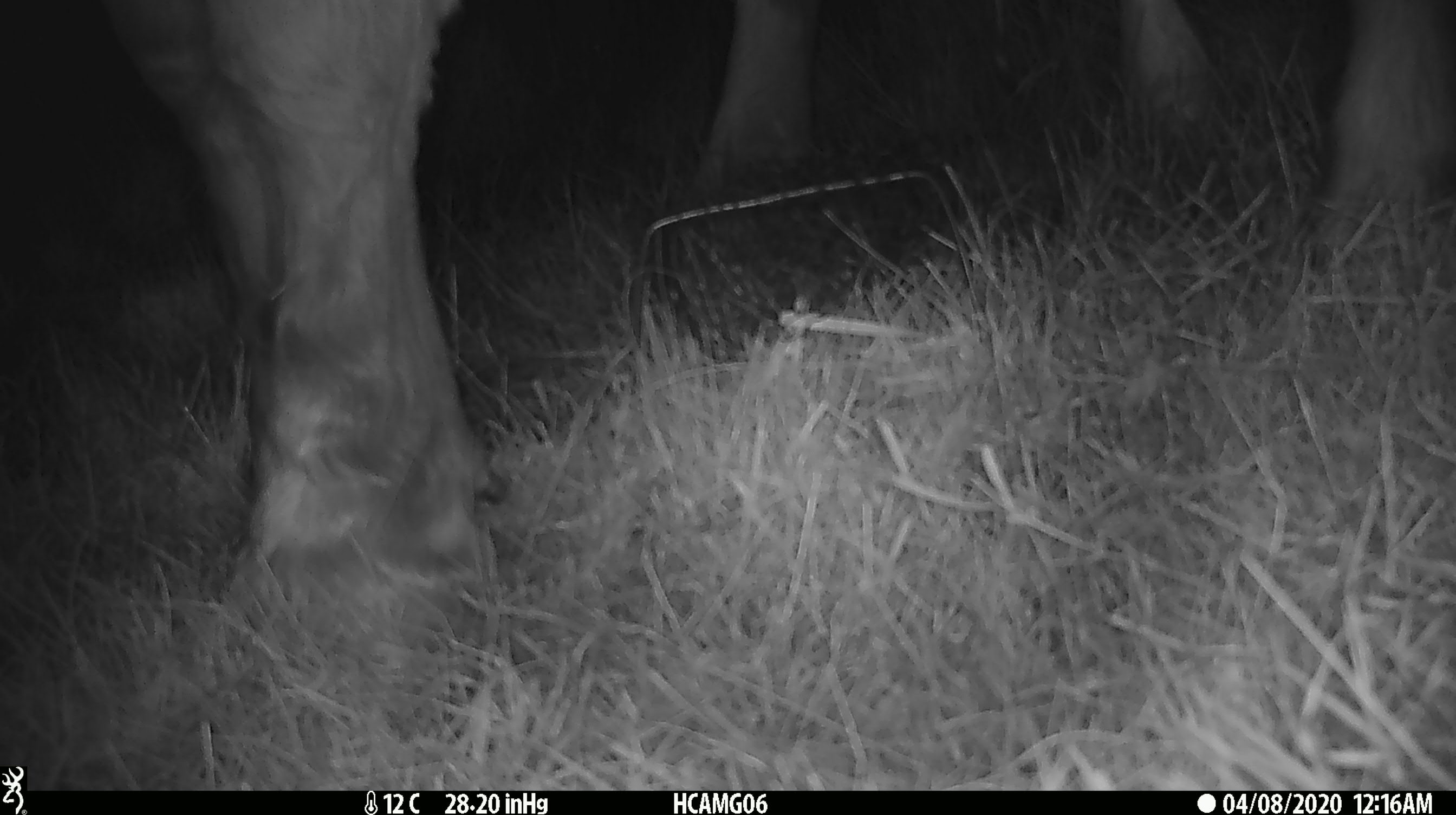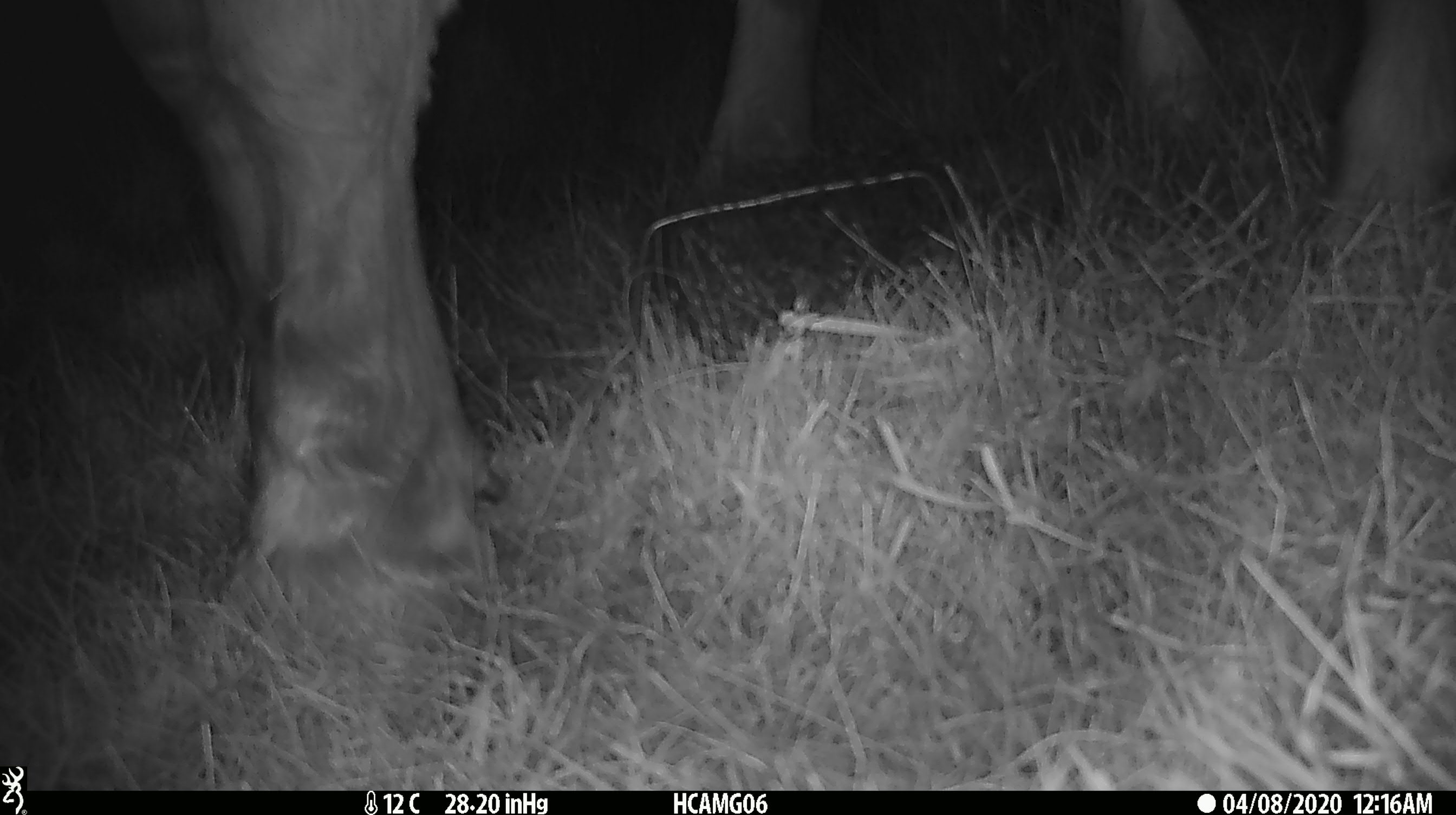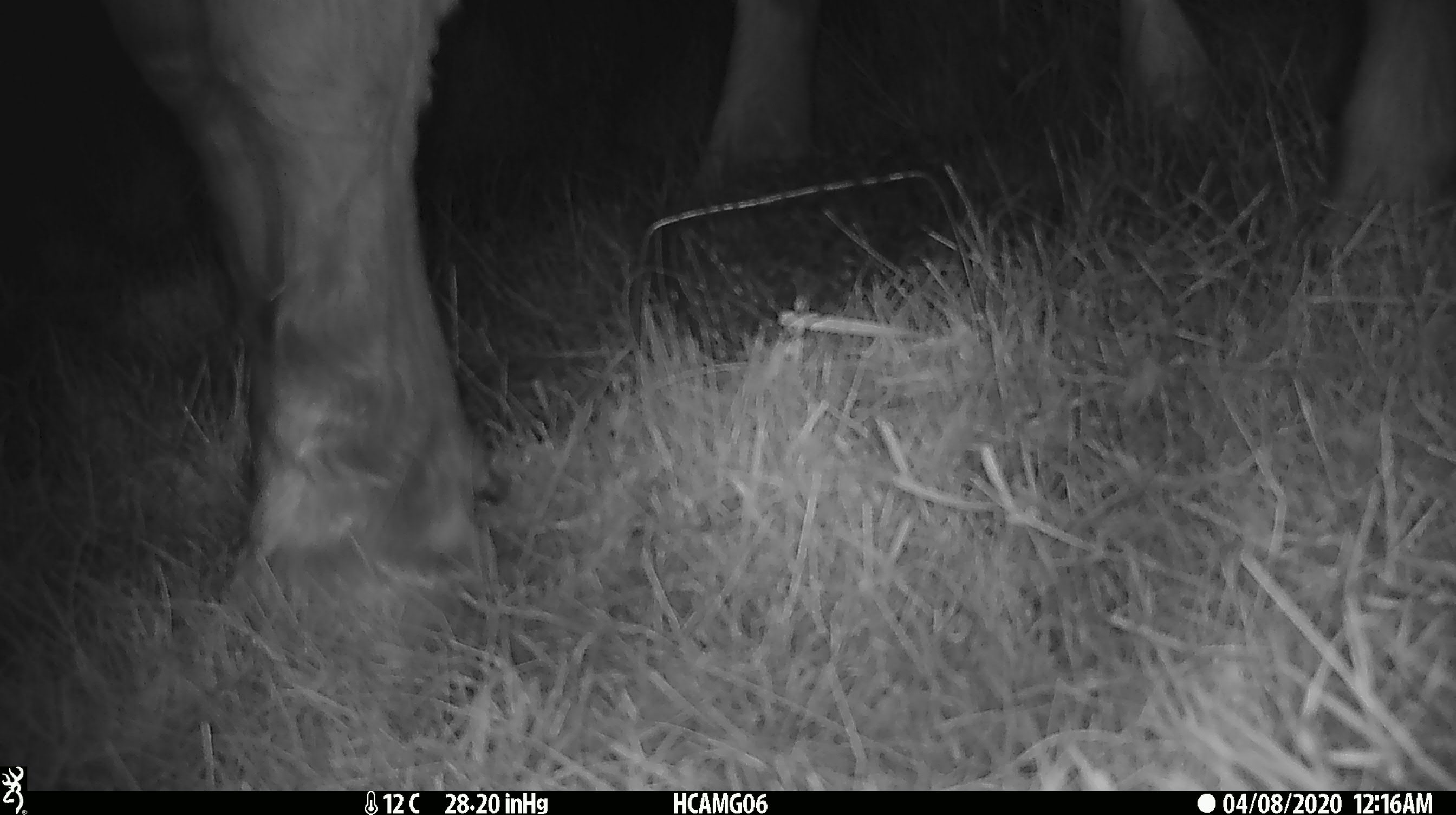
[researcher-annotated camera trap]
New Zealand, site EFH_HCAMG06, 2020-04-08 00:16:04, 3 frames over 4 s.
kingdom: Animalia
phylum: Chordata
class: Mammalia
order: Artiodactyla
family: Bovidae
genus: Bos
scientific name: Bos taurus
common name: domestic cow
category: cow